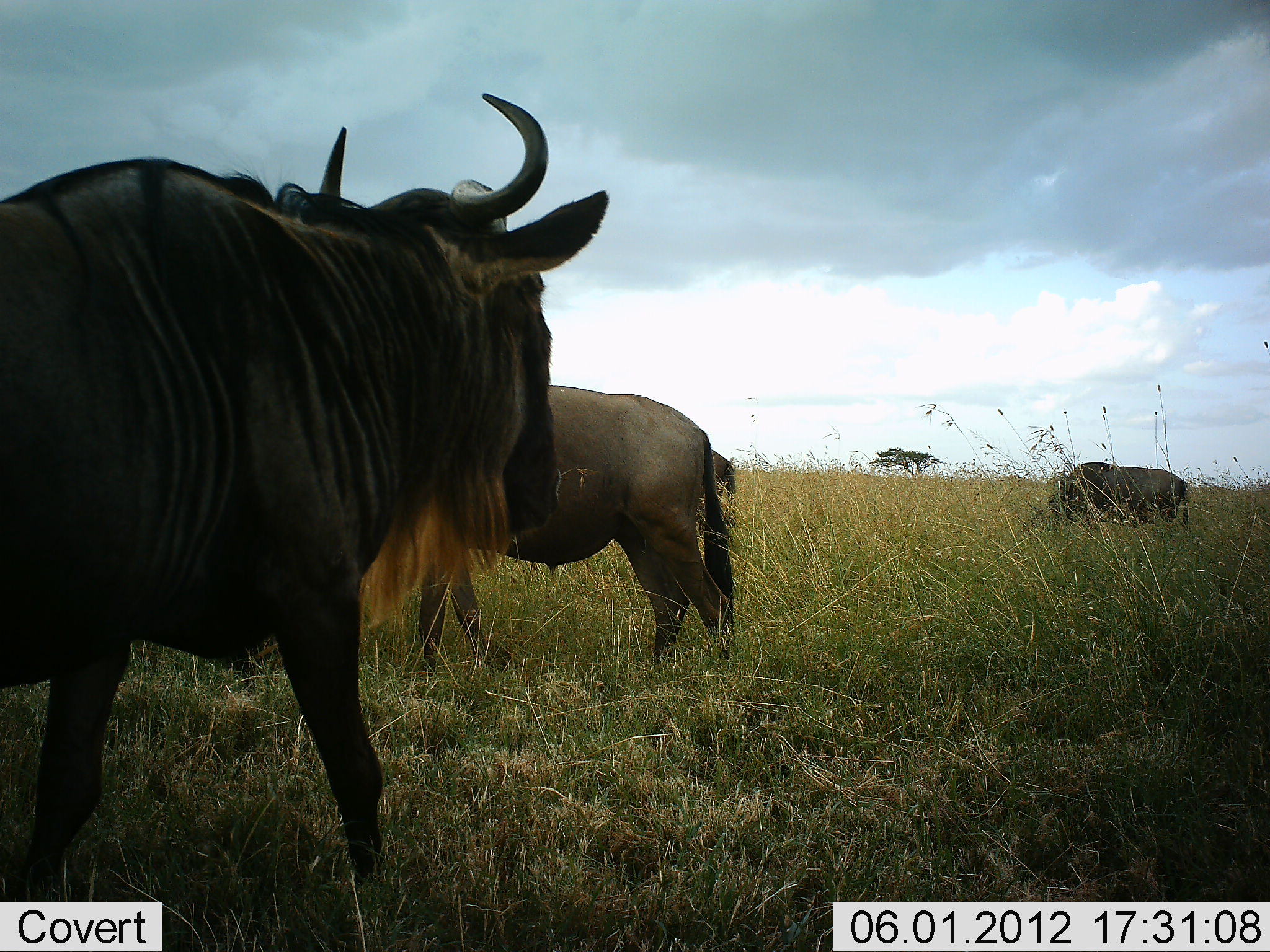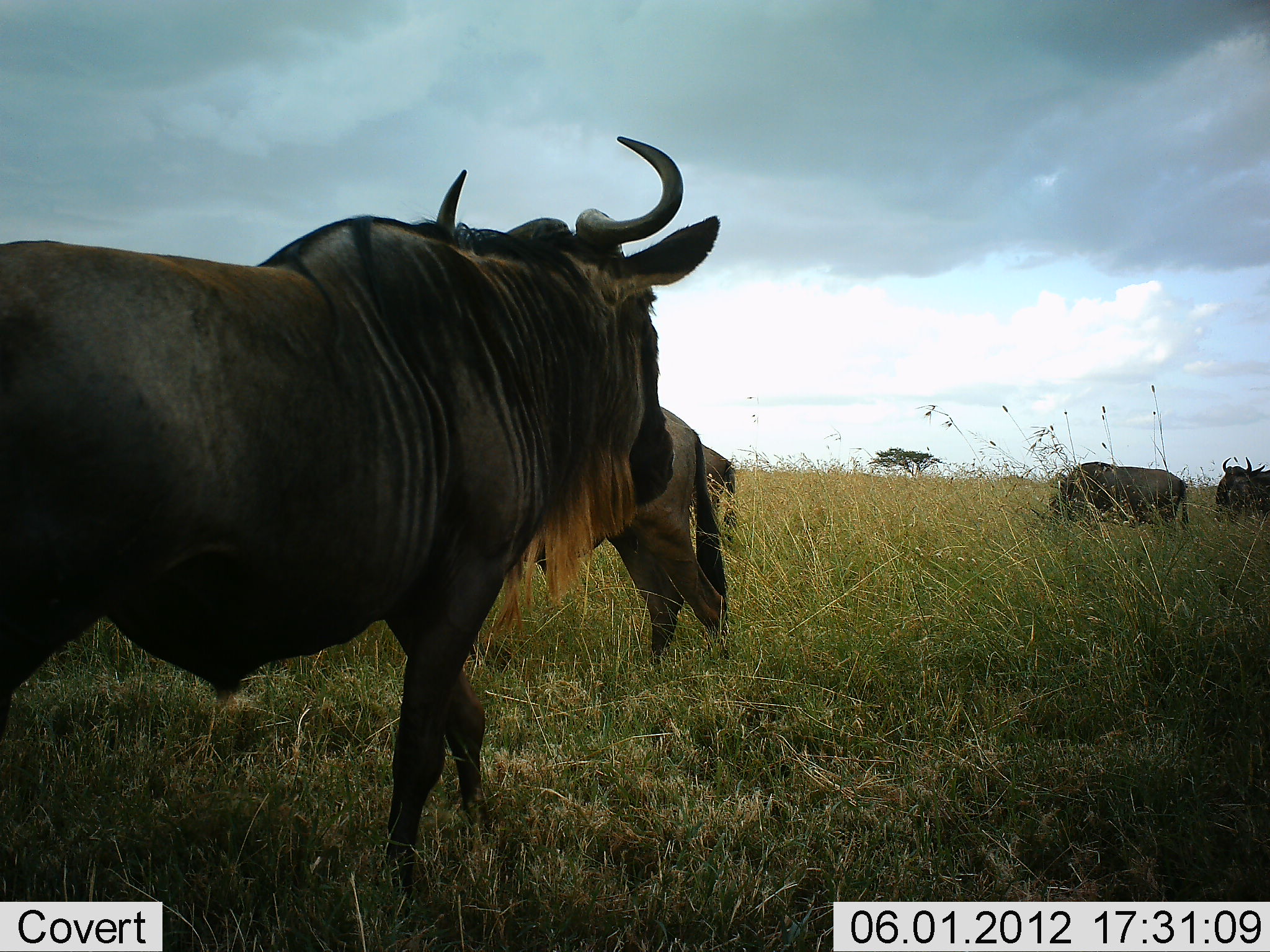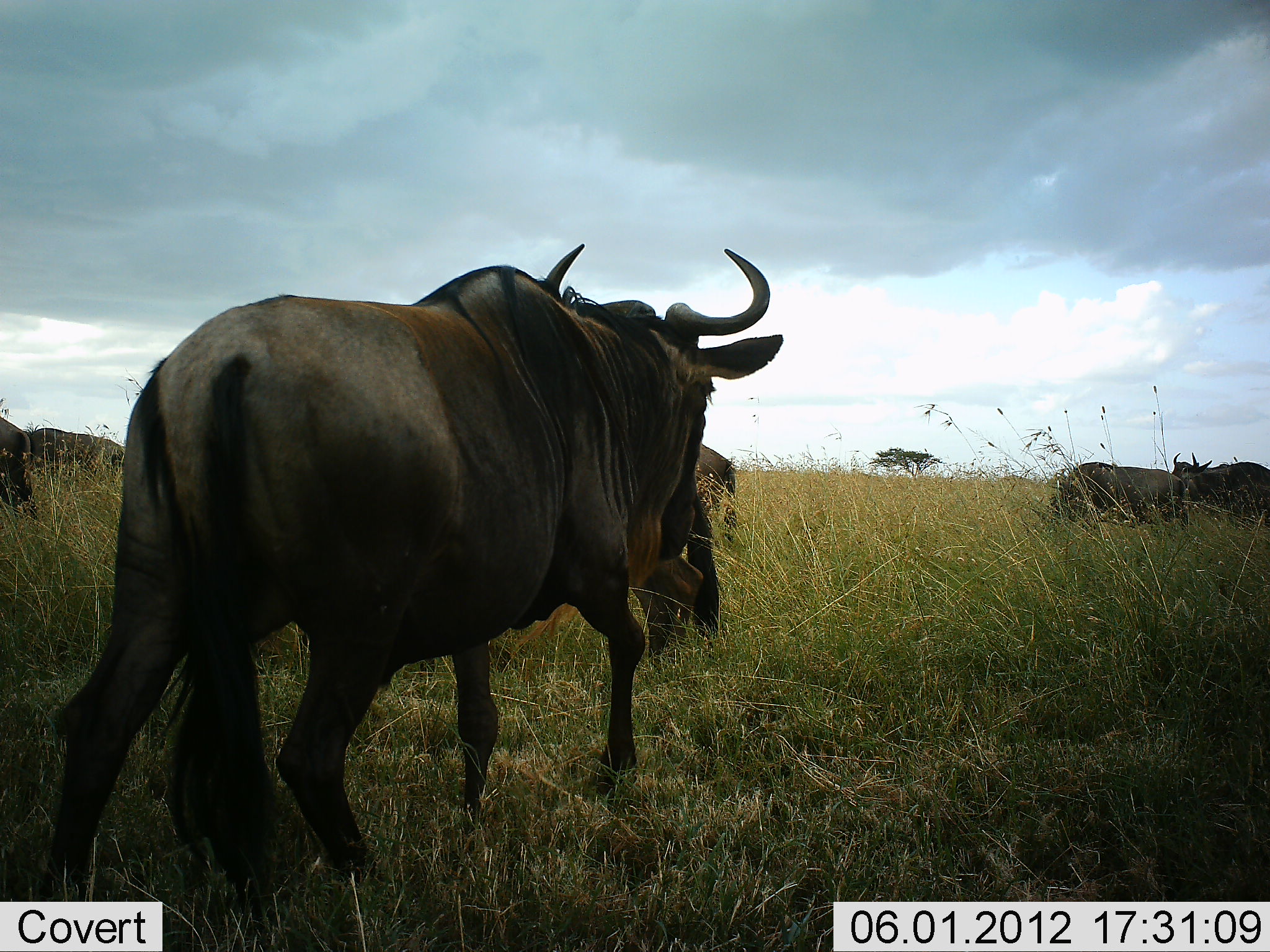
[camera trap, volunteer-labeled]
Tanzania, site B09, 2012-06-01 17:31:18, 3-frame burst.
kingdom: Animalia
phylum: Chordata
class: Mammalia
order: Artiodactyla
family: Bovidae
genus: Connochaetes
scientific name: Connochaetes taurinus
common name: blue wildebeest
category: wildebeest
Wildebeest (blue wildebeest) (Connochaetes taurinus), count 7. Behavior (volunteer vote fractions): standing 70%, resting 0%, moving 70%, interacting 0%. Young present (vote fraction): 0%. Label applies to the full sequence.